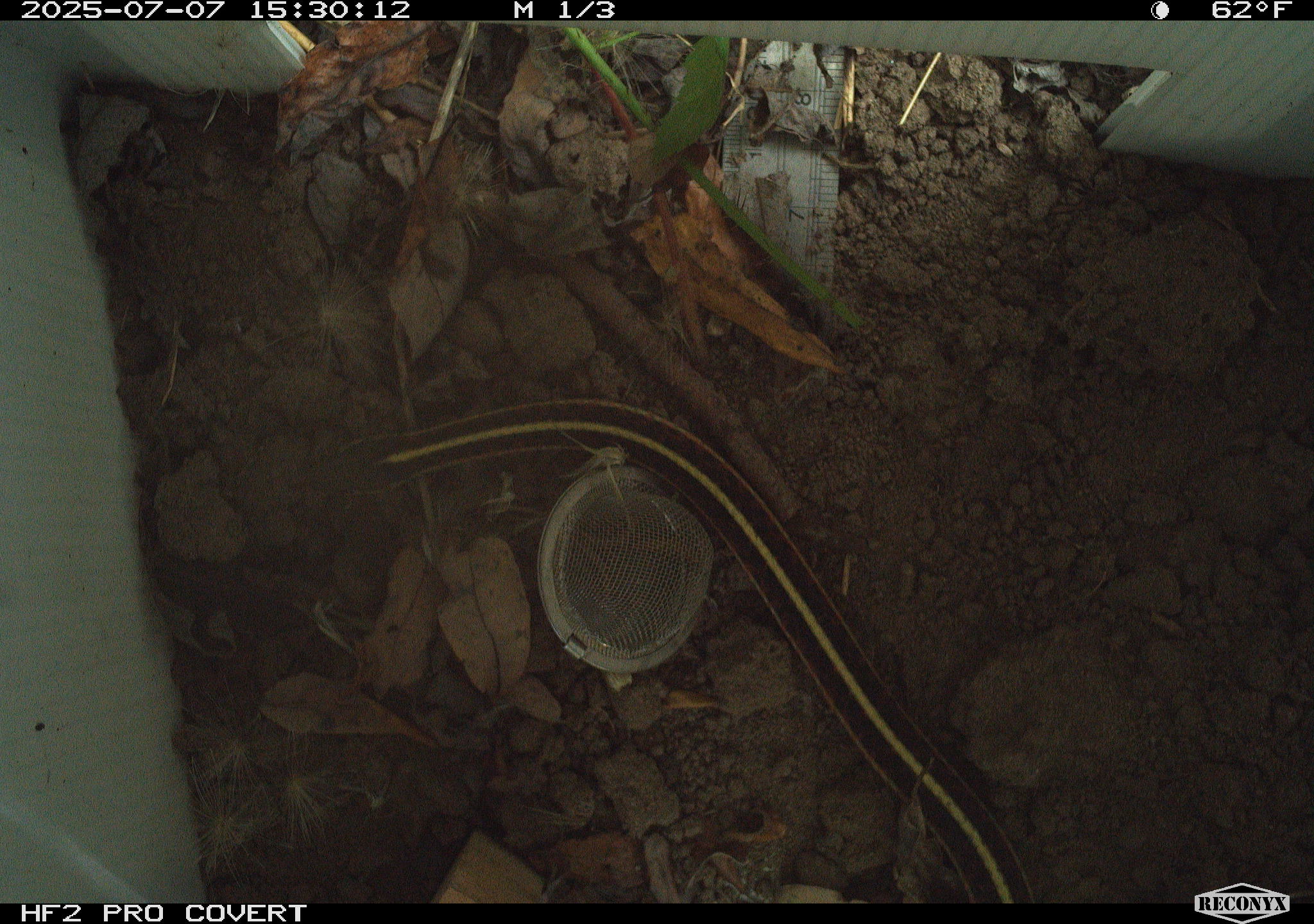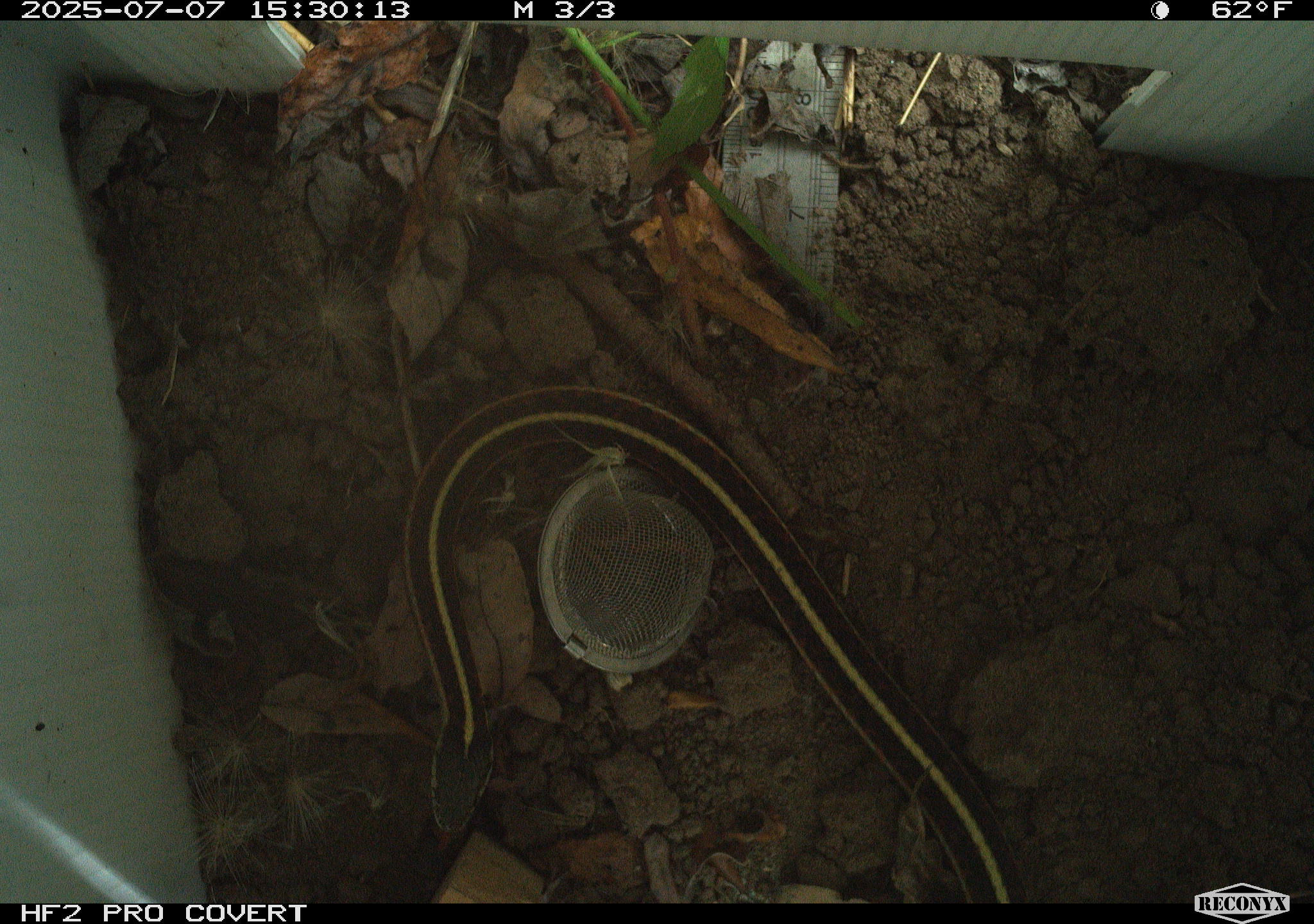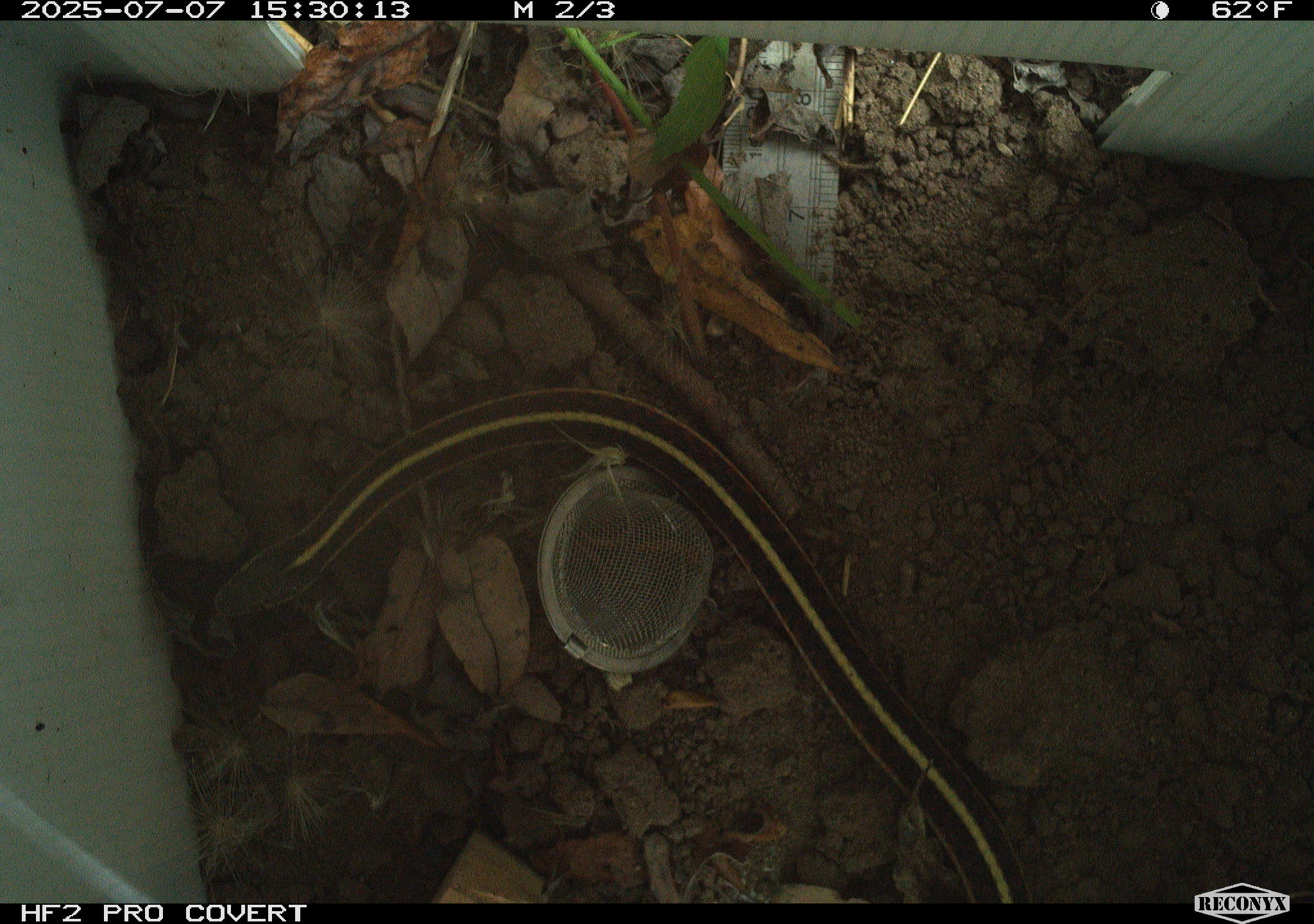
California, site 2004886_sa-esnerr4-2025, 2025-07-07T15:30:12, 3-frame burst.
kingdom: Animalia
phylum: Chordata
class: Reptilia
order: Squamata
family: Colubridae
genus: Thamnophis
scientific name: Thamnophis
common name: american gartersnakes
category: thamnophis species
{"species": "thamnophis species (american gartersnakes) (Thamnophis)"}